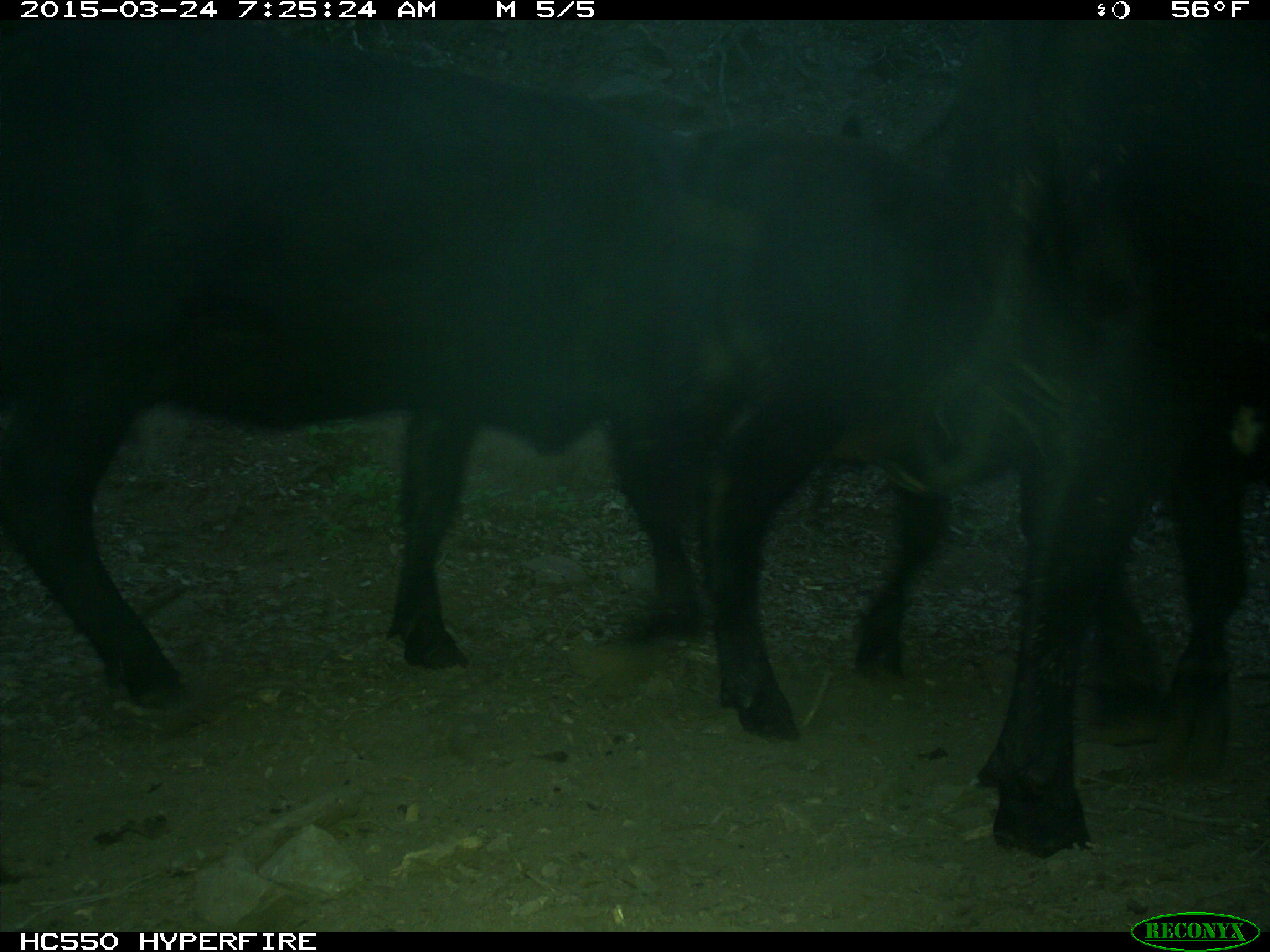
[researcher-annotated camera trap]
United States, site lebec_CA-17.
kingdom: Animalia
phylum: Chordata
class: Mammalia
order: Artiodactyla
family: Bovidae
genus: Bos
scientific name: Bos taurus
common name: domestic cow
Bos taurus (domestic cow).